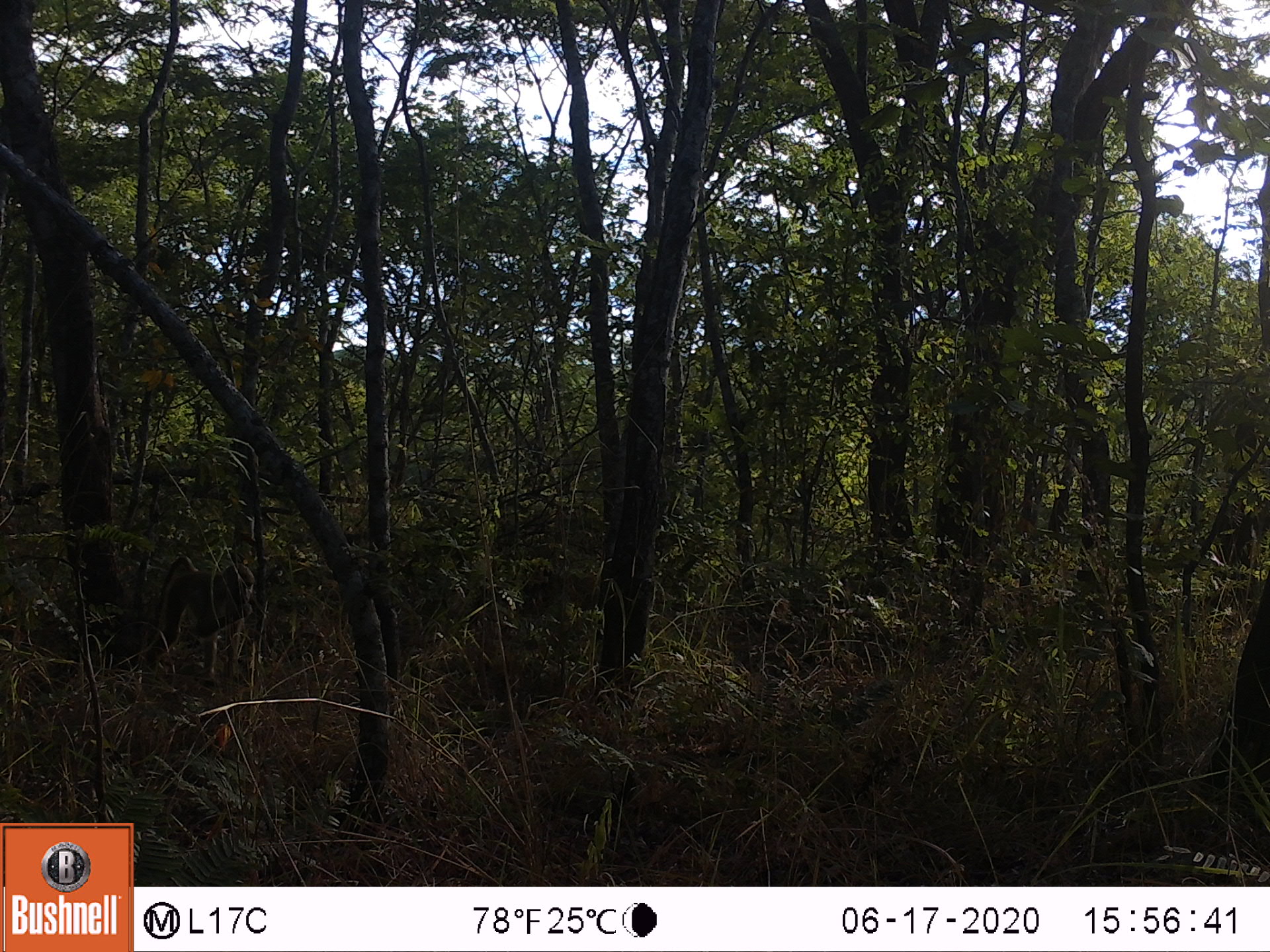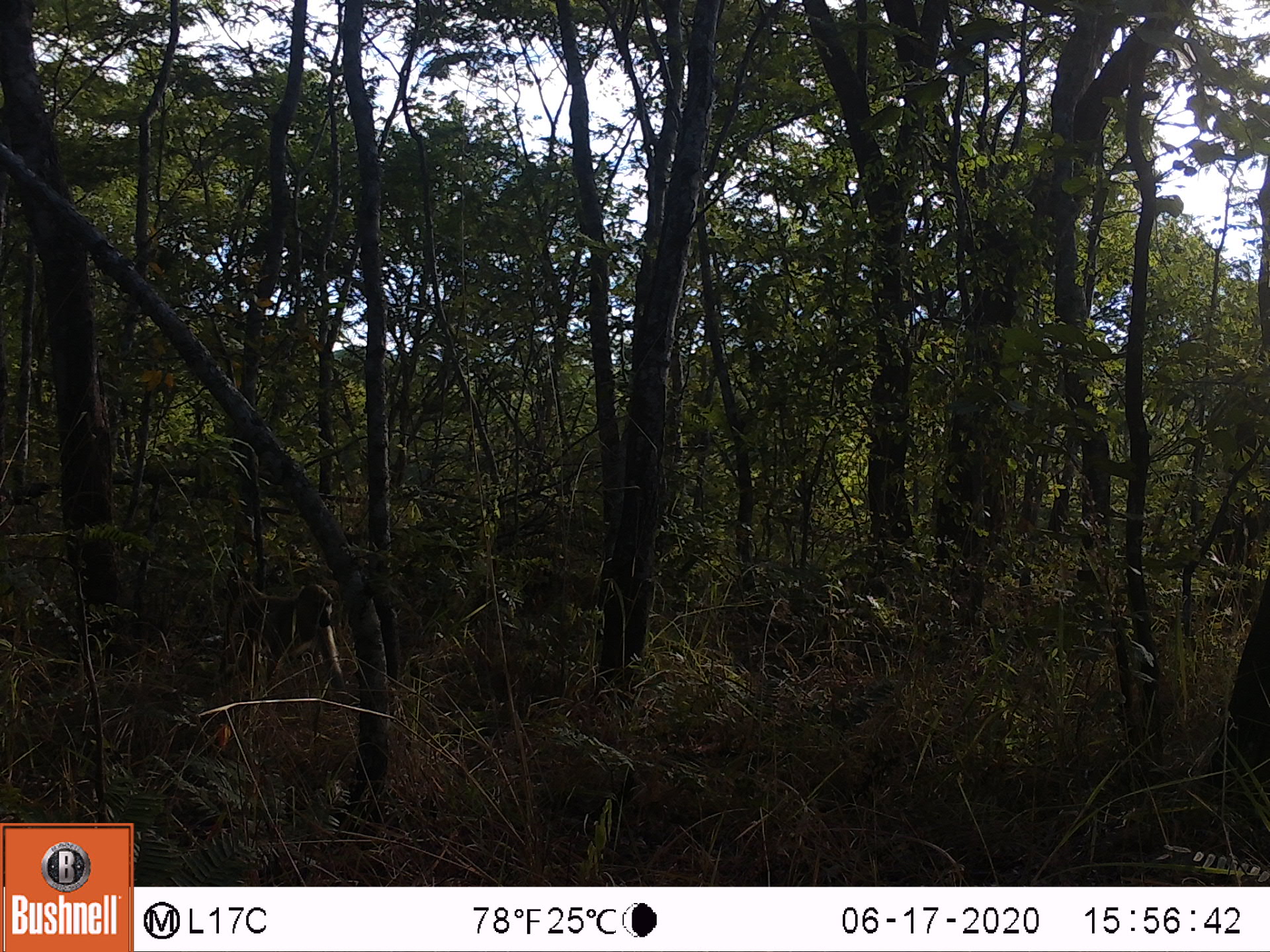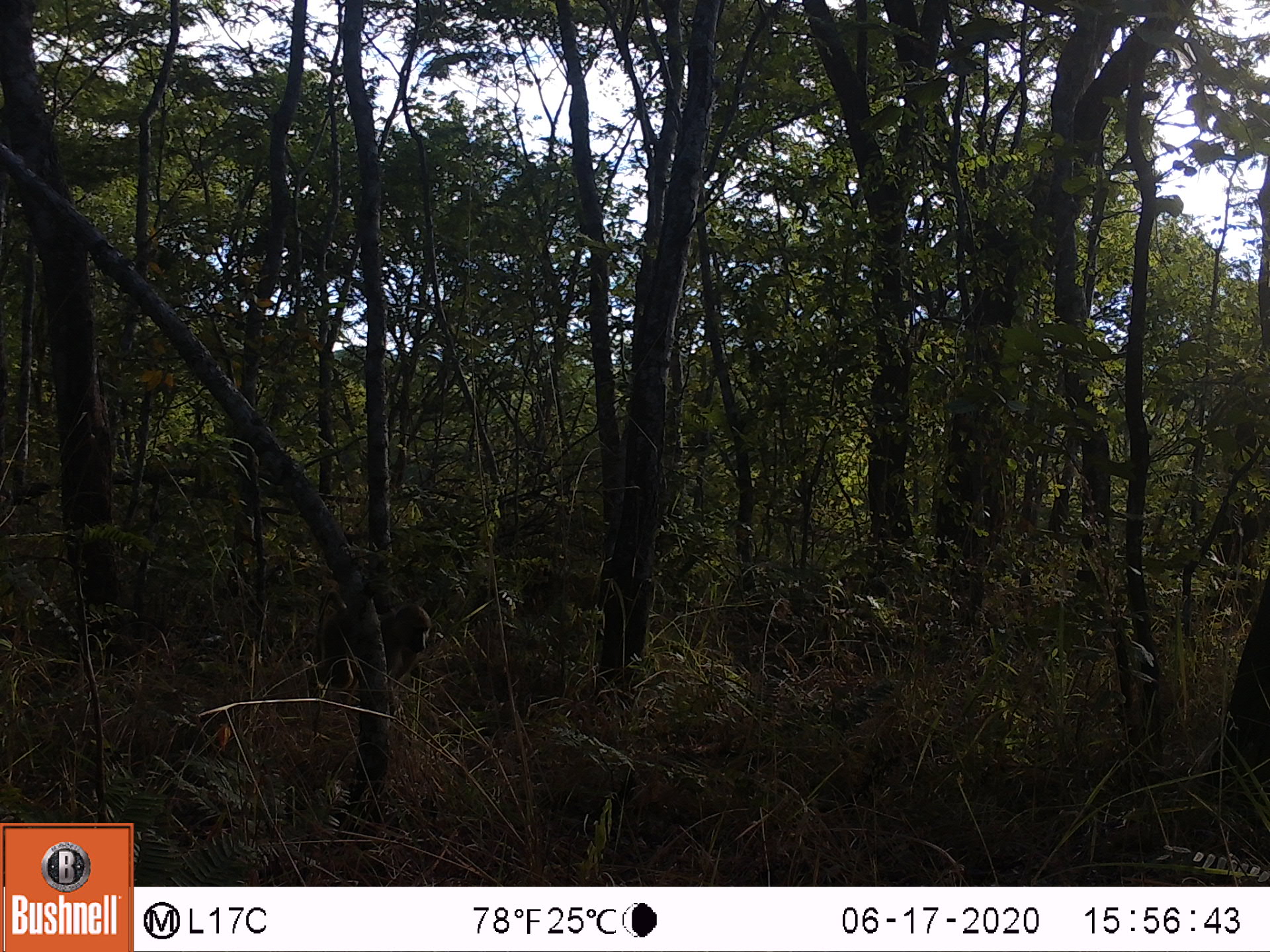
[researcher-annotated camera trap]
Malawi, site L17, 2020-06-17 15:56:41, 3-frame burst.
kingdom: Animalia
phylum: Chordata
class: Mammalia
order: Primates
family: Cercopithecidae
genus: Papio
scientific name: Papio cynocephalus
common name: yellow baboon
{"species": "yellow baboon (Papio cynocephalus)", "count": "1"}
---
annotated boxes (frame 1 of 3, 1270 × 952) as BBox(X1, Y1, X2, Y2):
yellow baboon: BBox(142, 552, 263, 685)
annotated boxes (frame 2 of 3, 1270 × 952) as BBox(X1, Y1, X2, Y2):
yellow baboon: BBox(217, 548, 347, 705)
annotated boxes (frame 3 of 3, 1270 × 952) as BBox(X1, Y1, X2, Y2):
yellow baboon: BBox(298, 584, 432, 717)